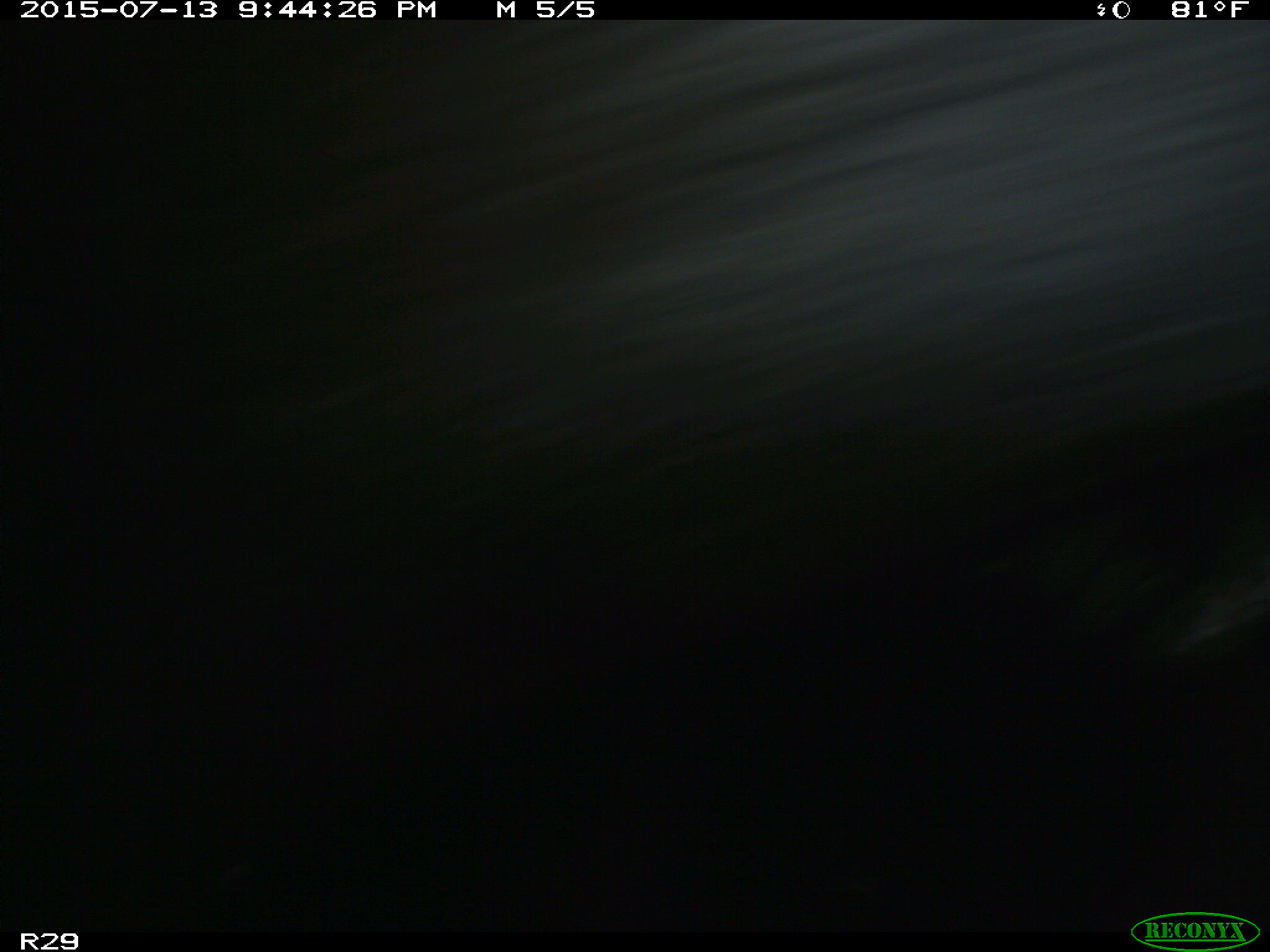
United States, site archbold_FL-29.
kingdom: Animalia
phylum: Chordata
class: Mammalia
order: Artiodactyla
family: Bovidae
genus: Bos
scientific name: Bos taurus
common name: domestic cow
Bos taurus (domestic cow).